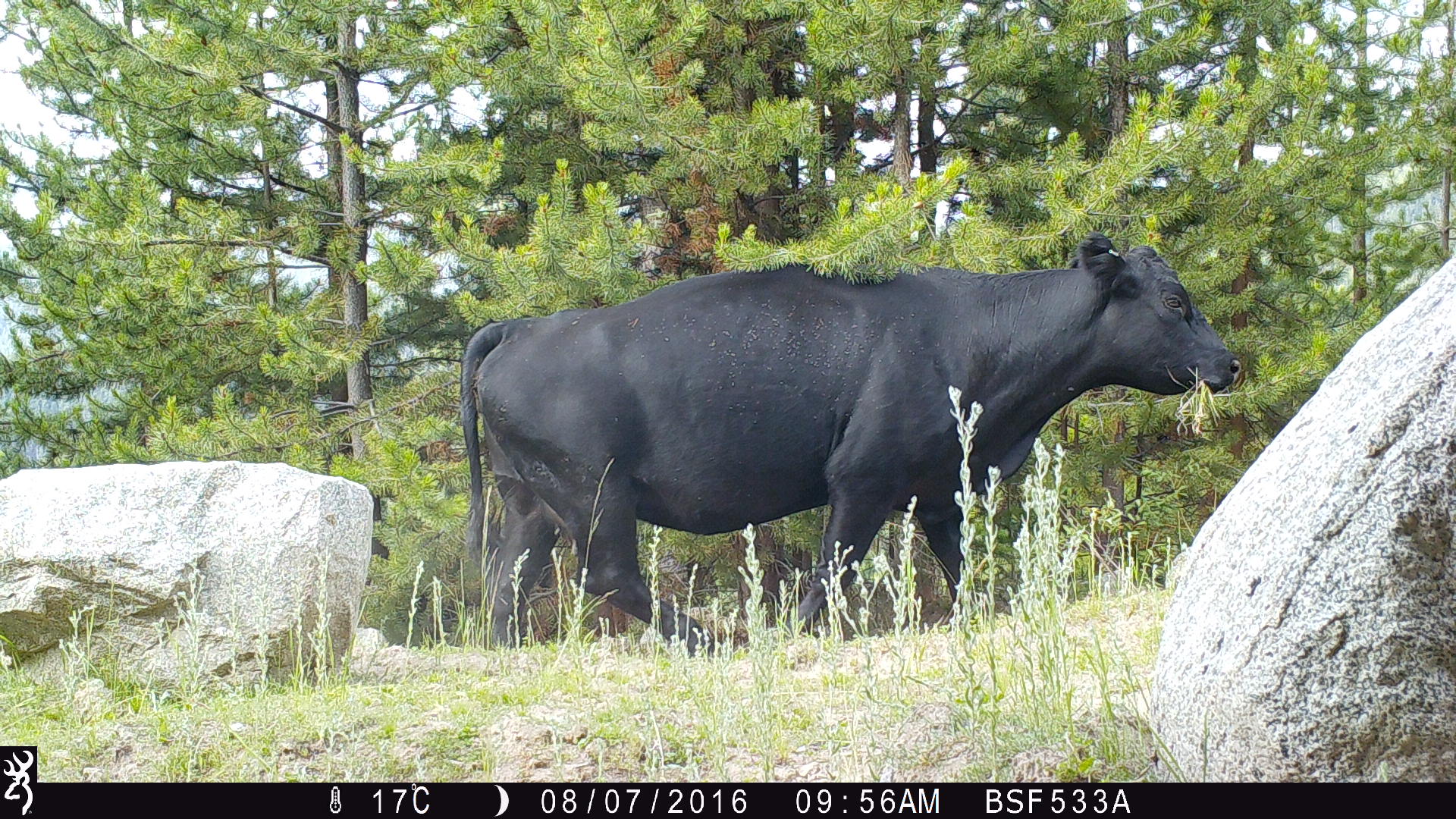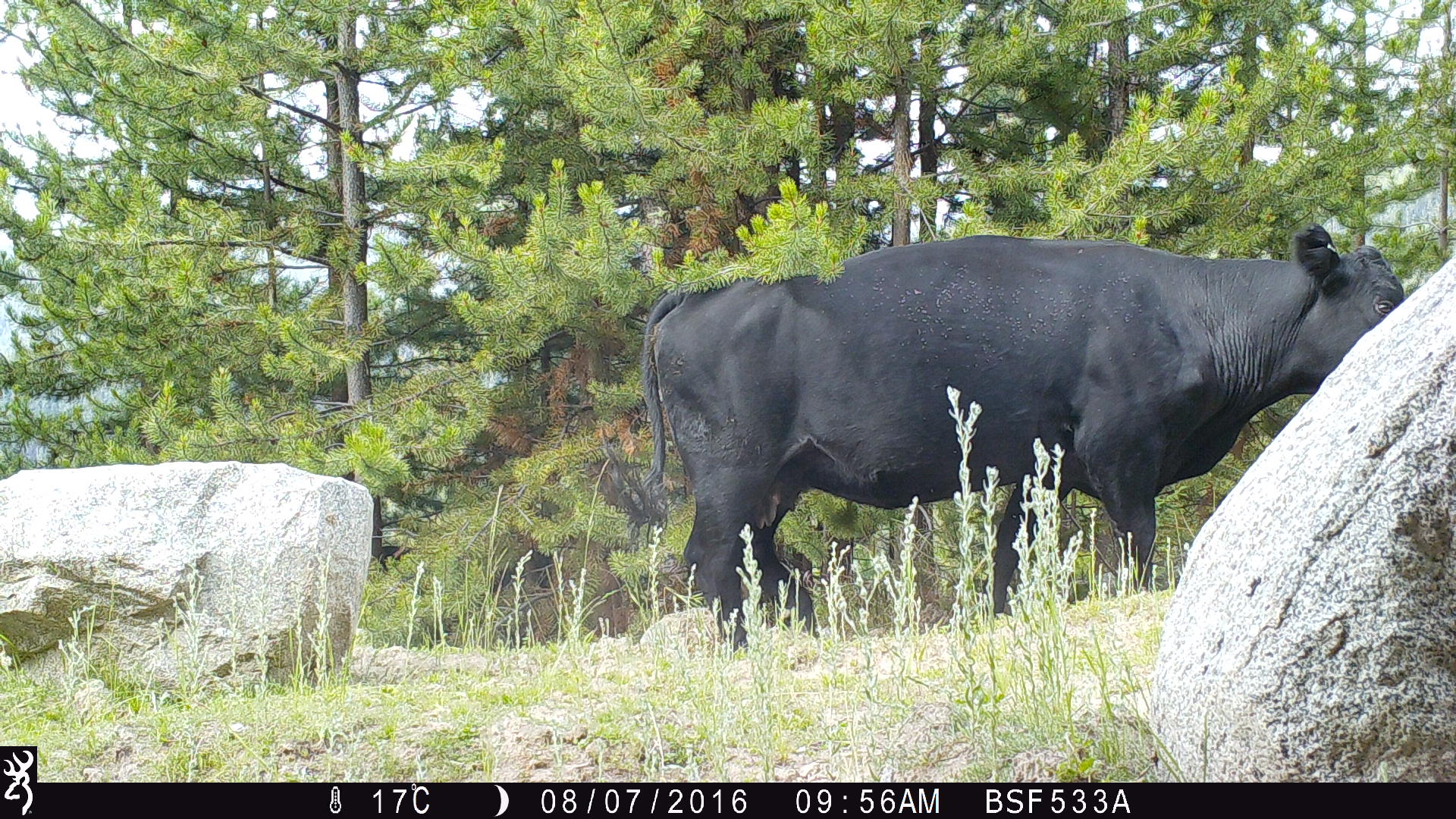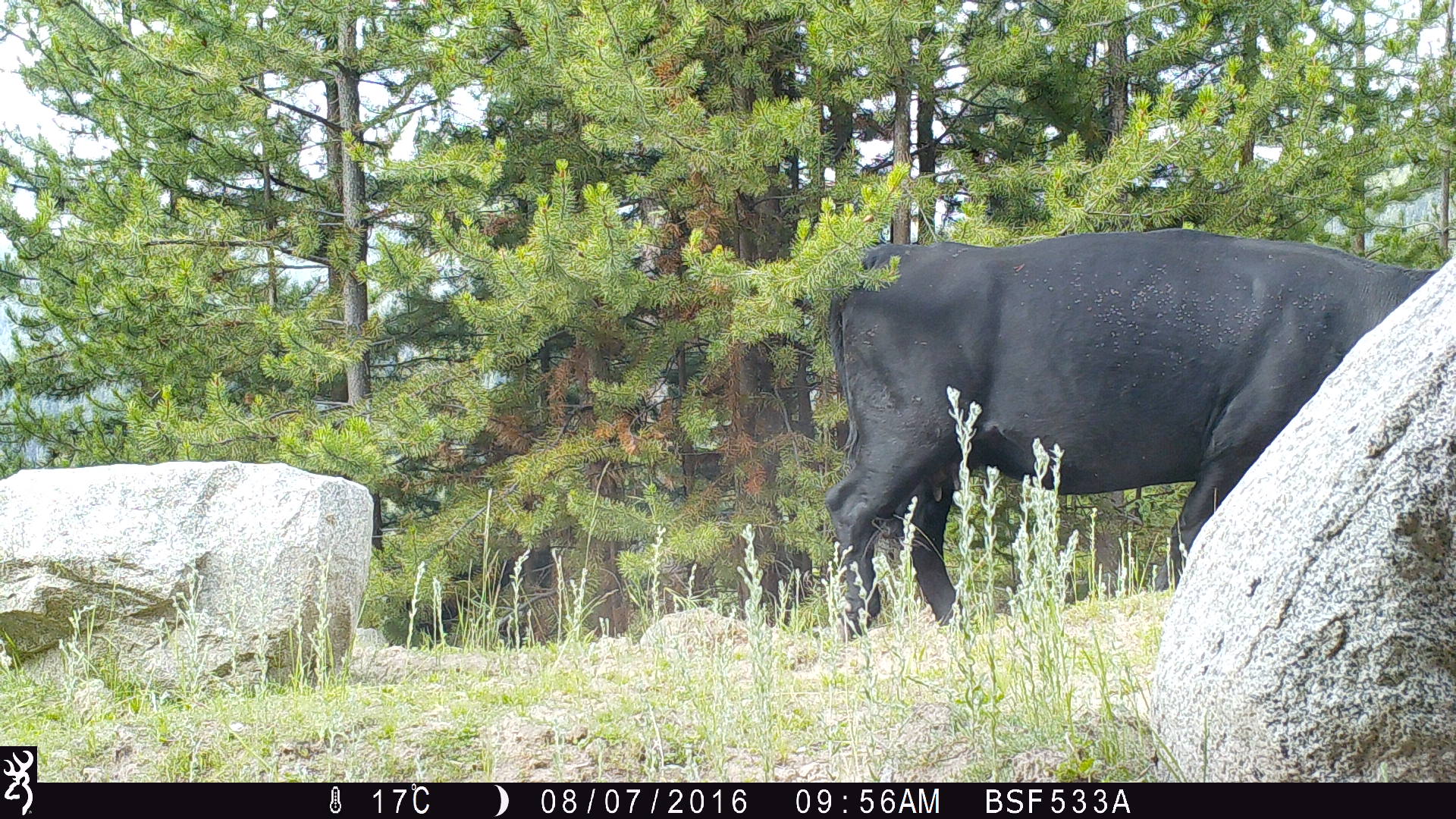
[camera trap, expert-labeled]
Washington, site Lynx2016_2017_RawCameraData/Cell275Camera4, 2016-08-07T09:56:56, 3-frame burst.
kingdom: Animalia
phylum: Chordata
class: Mammalia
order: Artiodactyla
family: Bovidae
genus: Bos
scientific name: Bos taurus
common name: domestic cattle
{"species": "domestic cattle (Bos taurus)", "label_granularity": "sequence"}